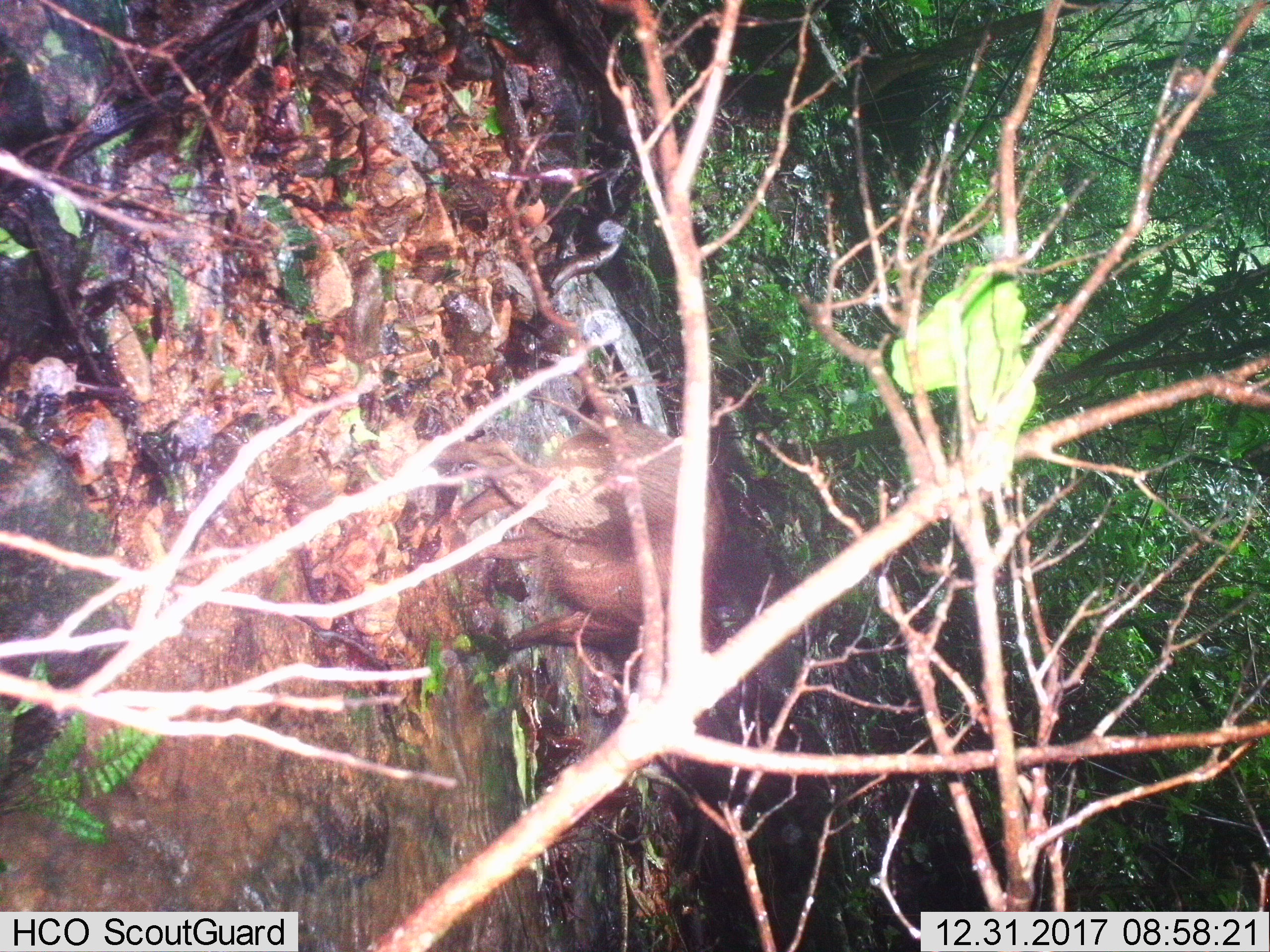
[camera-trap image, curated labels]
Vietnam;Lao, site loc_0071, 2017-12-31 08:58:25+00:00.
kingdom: Animalia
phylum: Chordata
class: Mammalia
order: Artiodactyla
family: Suidae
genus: Sus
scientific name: Sus scrofa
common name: eurasian wild pig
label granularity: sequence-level